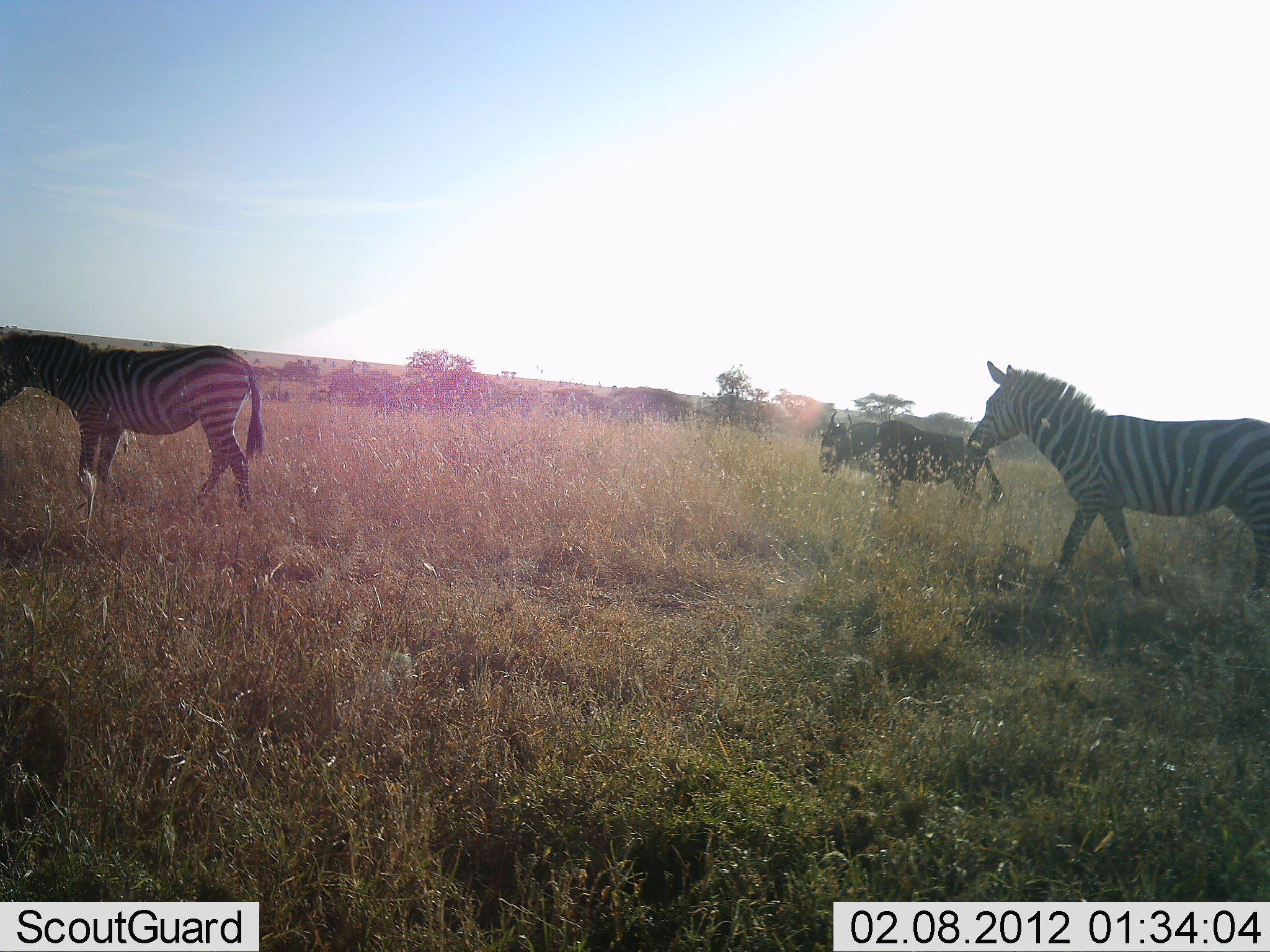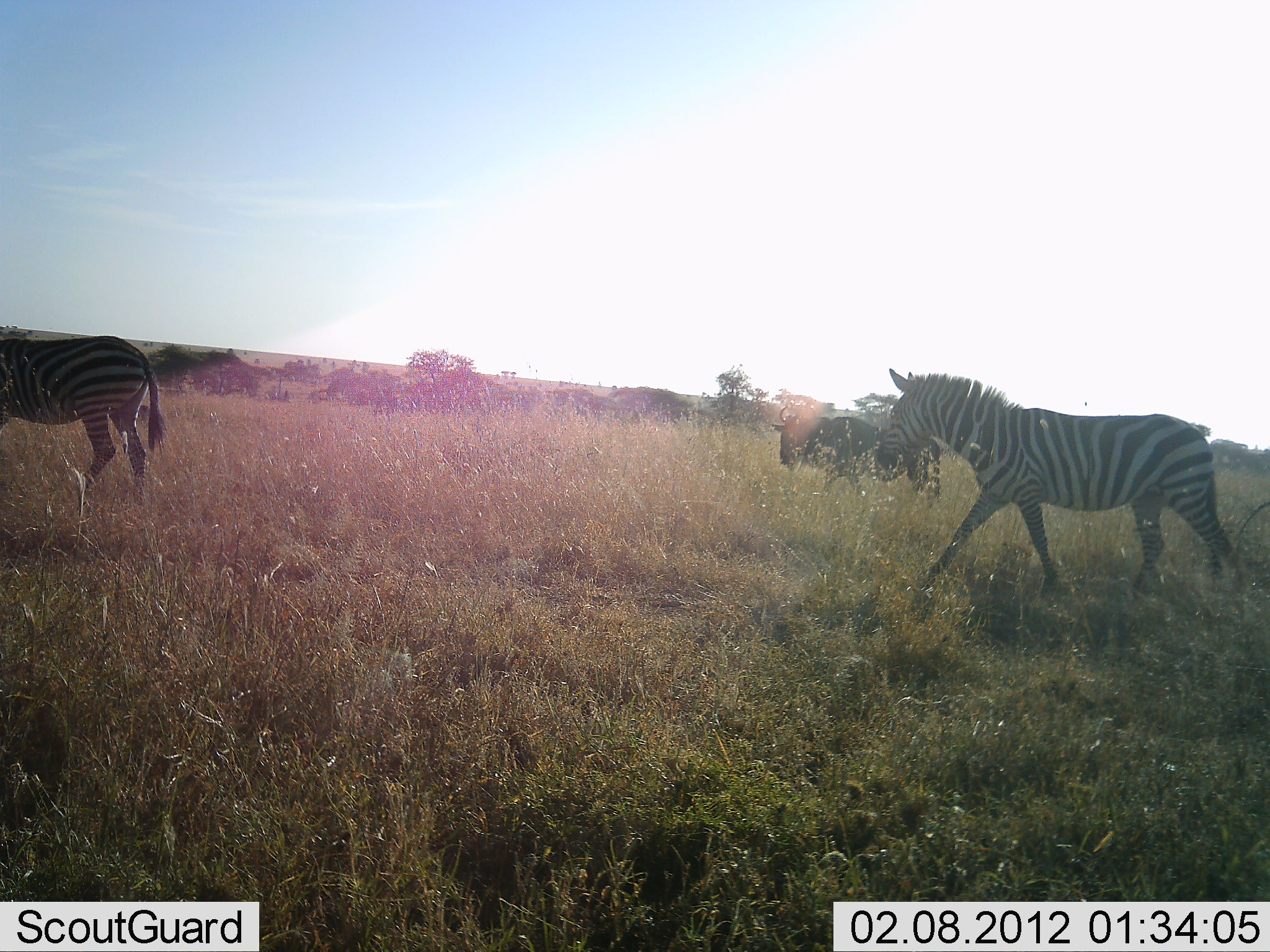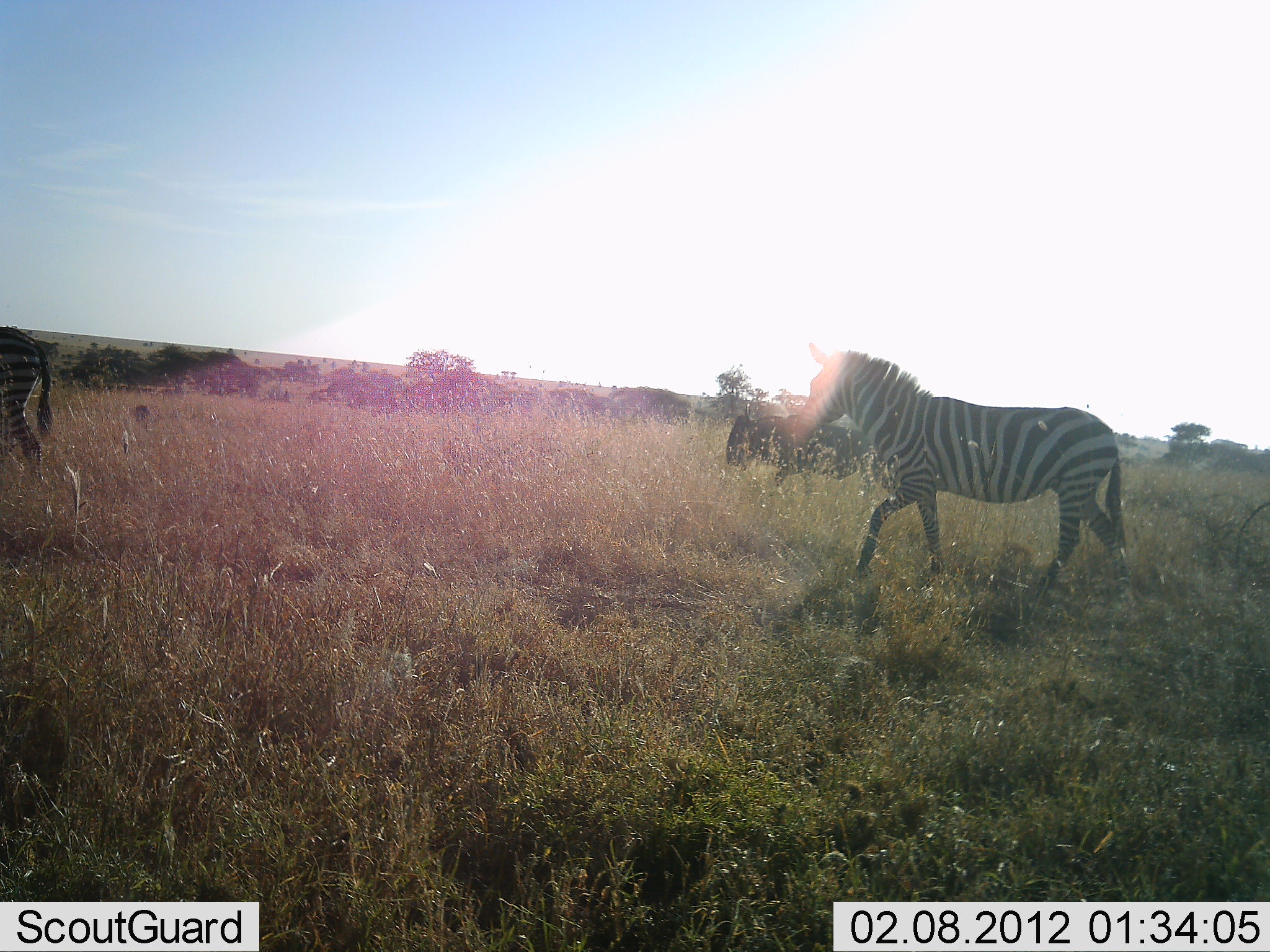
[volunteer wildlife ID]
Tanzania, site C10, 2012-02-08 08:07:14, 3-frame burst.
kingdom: Animalia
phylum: Chordata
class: Mammalia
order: Artiodactyla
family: Bovidae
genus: Connochaetes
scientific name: Connochaetes taurinus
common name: blue wildebeest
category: wildebeest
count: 1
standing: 5%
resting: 0%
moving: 95%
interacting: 0%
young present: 0%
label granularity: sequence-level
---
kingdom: Animalia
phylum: Chordata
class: Mammalia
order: Perissodactyla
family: Equidae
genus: Equus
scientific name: Equus quagga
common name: plains zebra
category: zebra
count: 2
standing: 0%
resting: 0%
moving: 100%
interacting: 0%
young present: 0%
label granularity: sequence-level